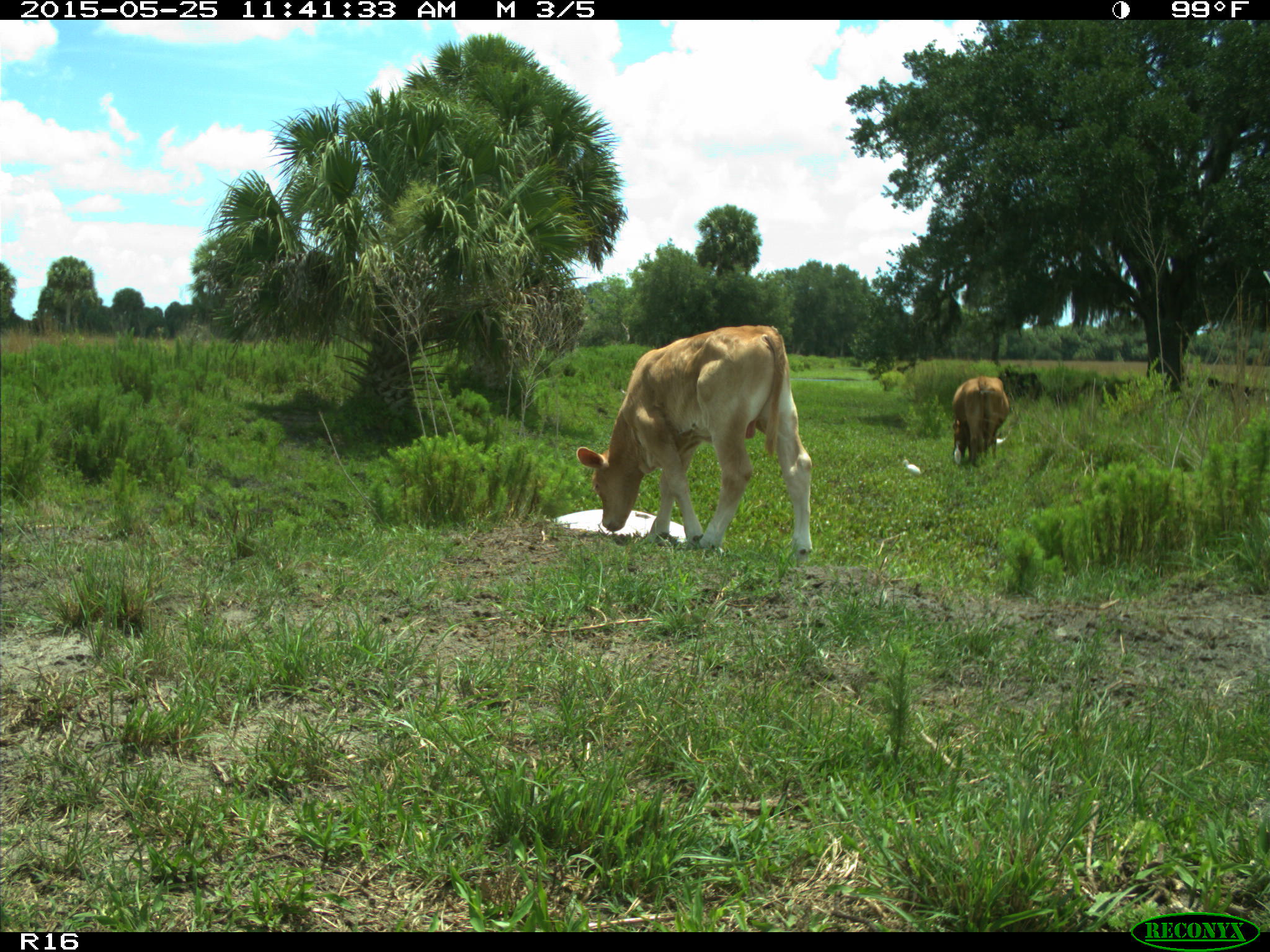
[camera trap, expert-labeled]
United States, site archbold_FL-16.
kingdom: Animalia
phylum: Chordata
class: Mammalia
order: Artiodactyla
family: Bovidae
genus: Bos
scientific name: Bos taurus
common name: domestic cow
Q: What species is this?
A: Bos taurus (domestic cow).